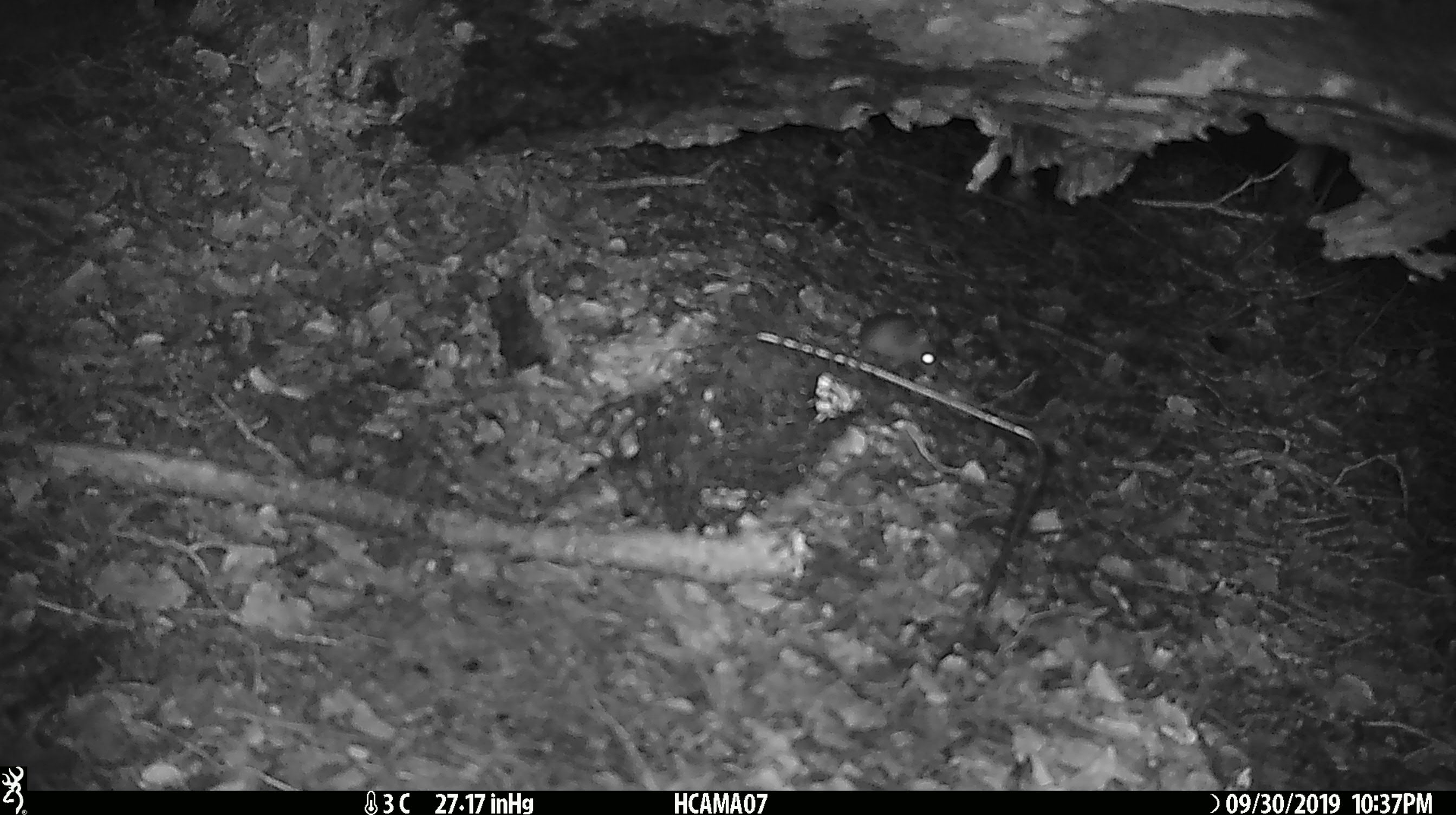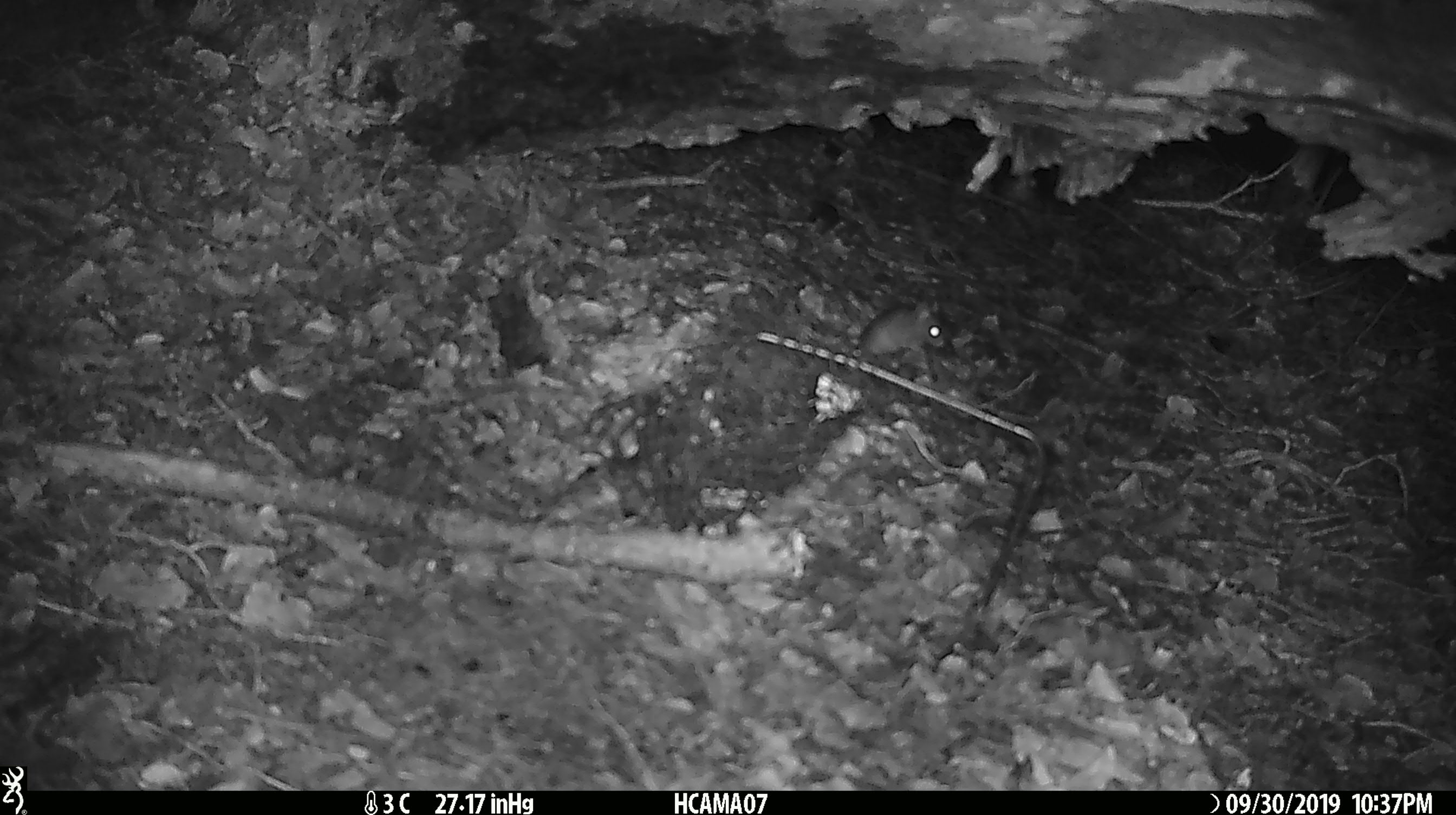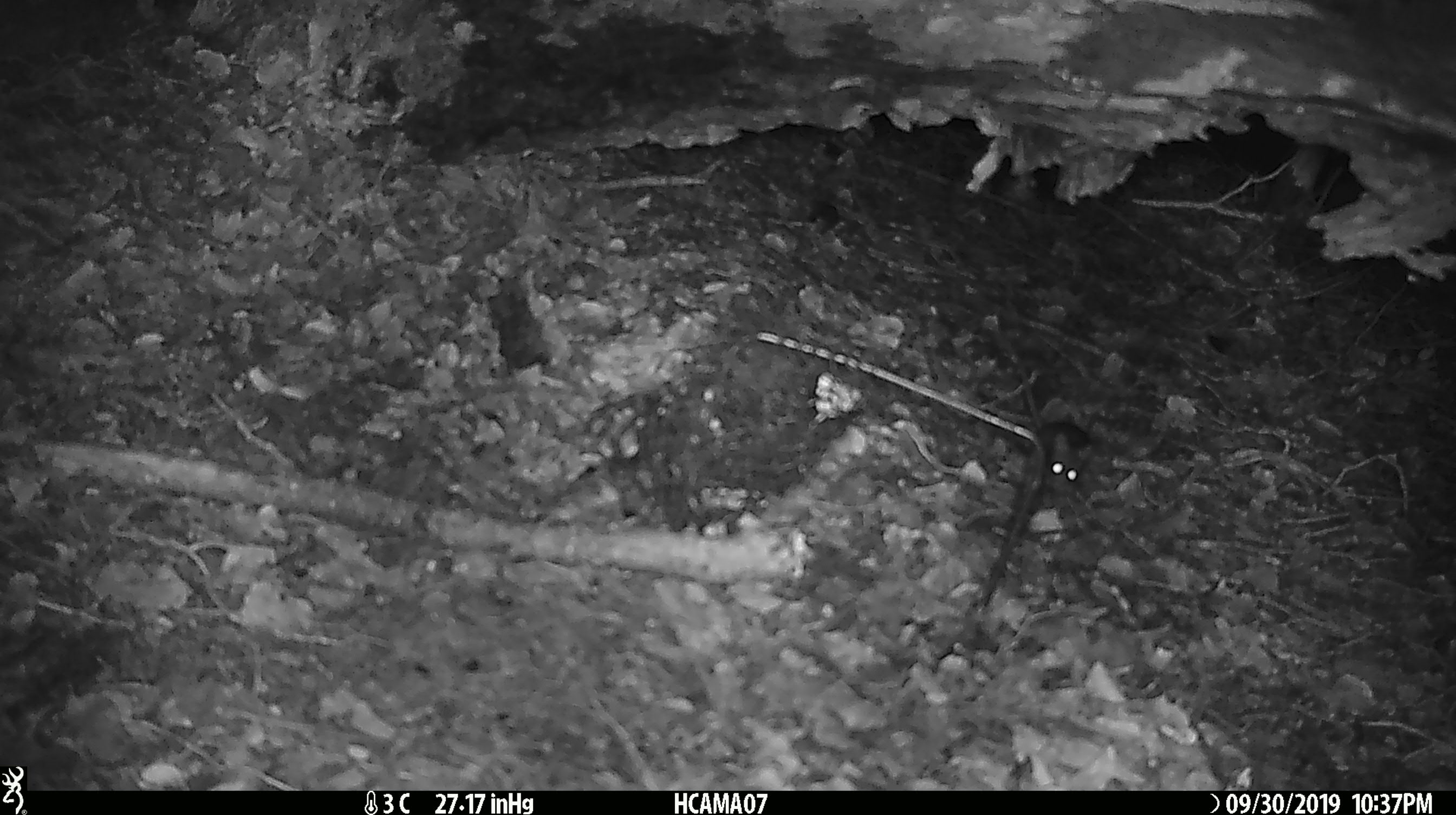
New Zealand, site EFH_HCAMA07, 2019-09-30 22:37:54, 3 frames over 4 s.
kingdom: Animalia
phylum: Chordata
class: Mammalia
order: Rodentia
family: Muridae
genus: Mus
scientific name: Mus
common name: mouse